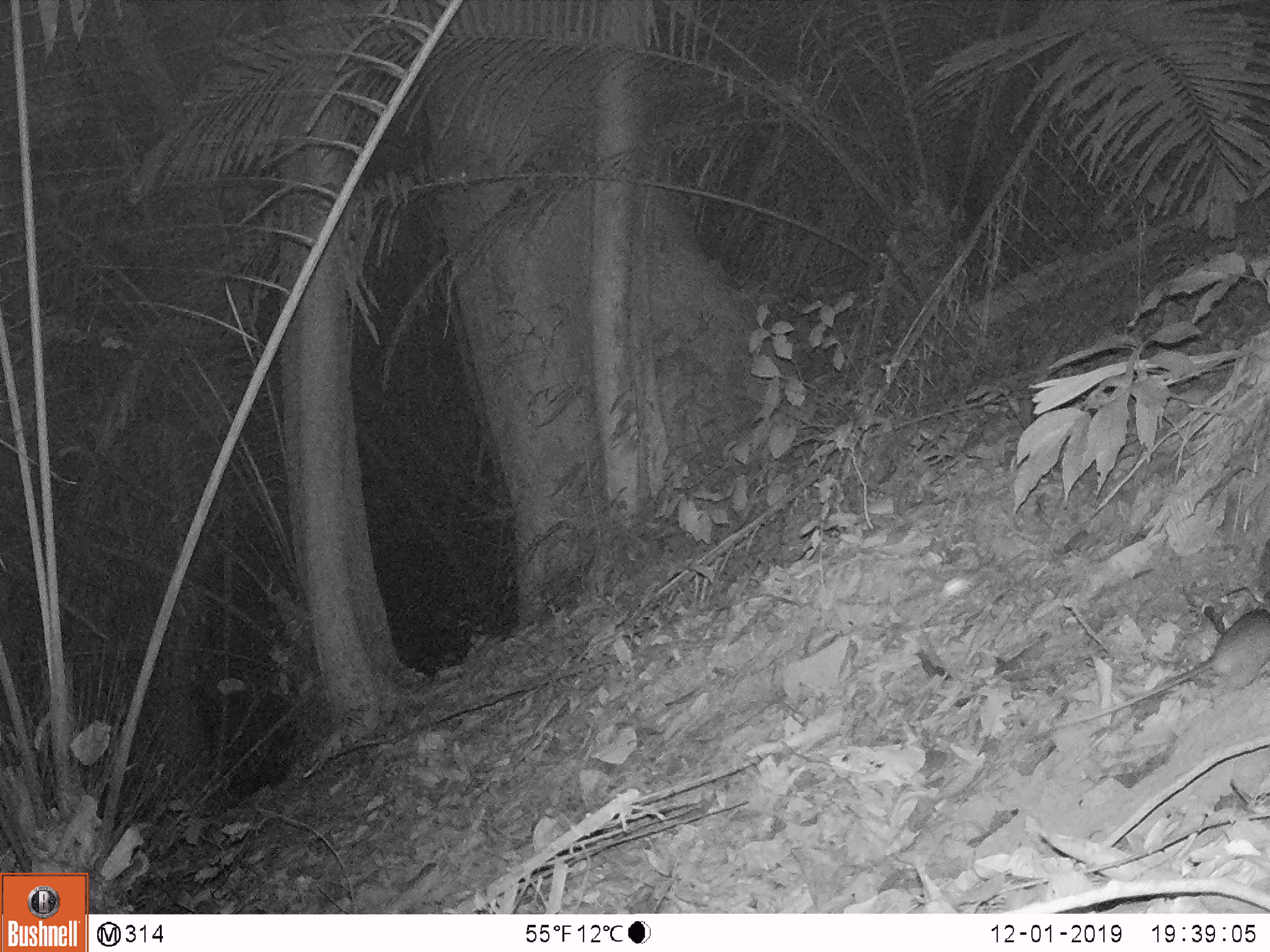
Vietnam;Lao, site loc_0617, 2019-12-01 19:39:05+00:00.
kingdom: Animalia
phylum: Chordata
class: Mammalia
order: Rodentia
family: Muridae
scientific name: Muridae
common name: old-world mice and rats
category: unidentified murid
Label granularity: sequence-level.